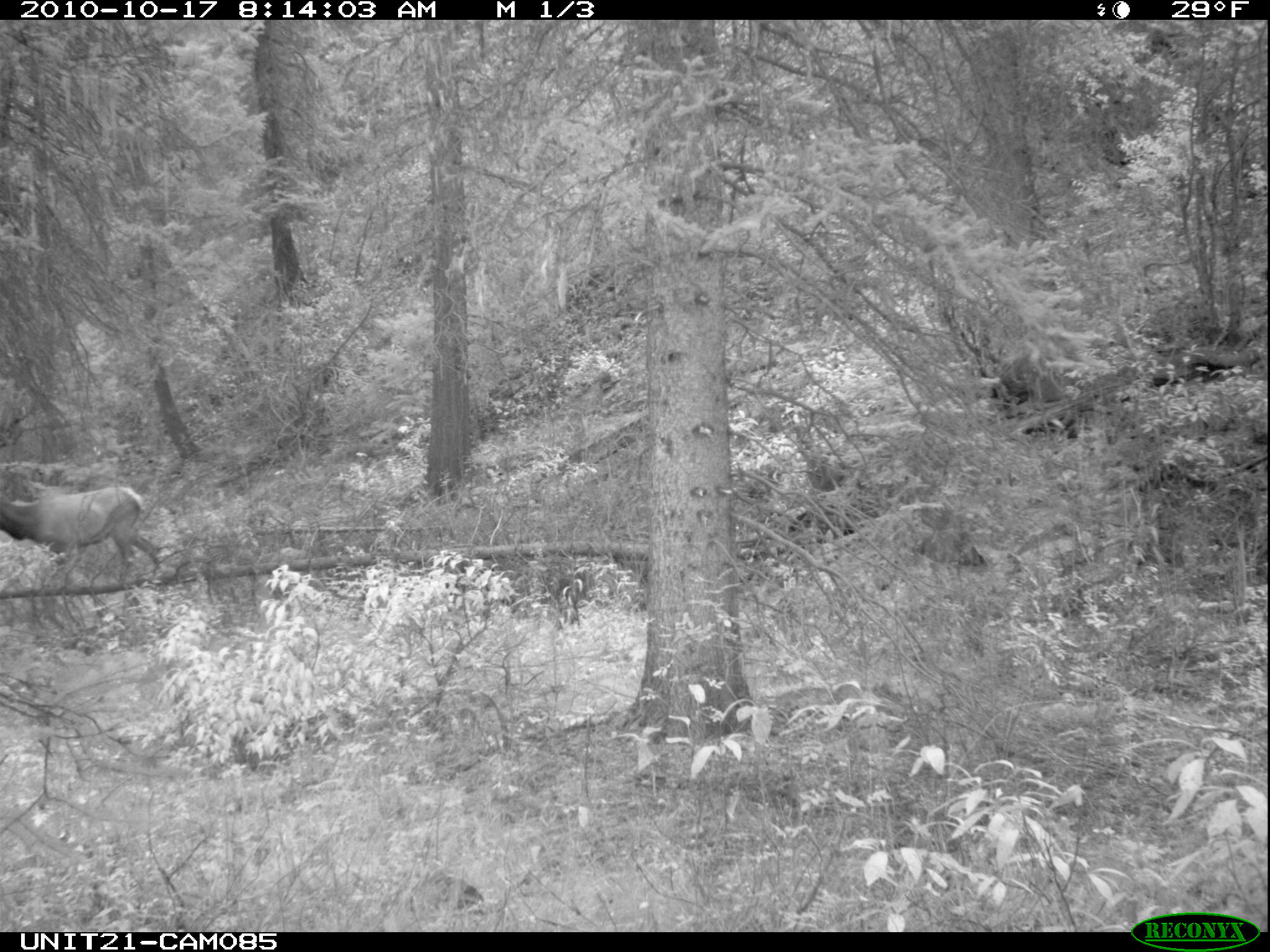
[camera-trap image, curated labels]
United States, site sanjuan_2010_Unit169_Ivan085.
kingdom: Animalia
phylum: Chordata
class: Mammalia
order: Artiodactyla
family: Cervidae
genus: Cervus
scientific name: Cervus elaphus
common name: red deer